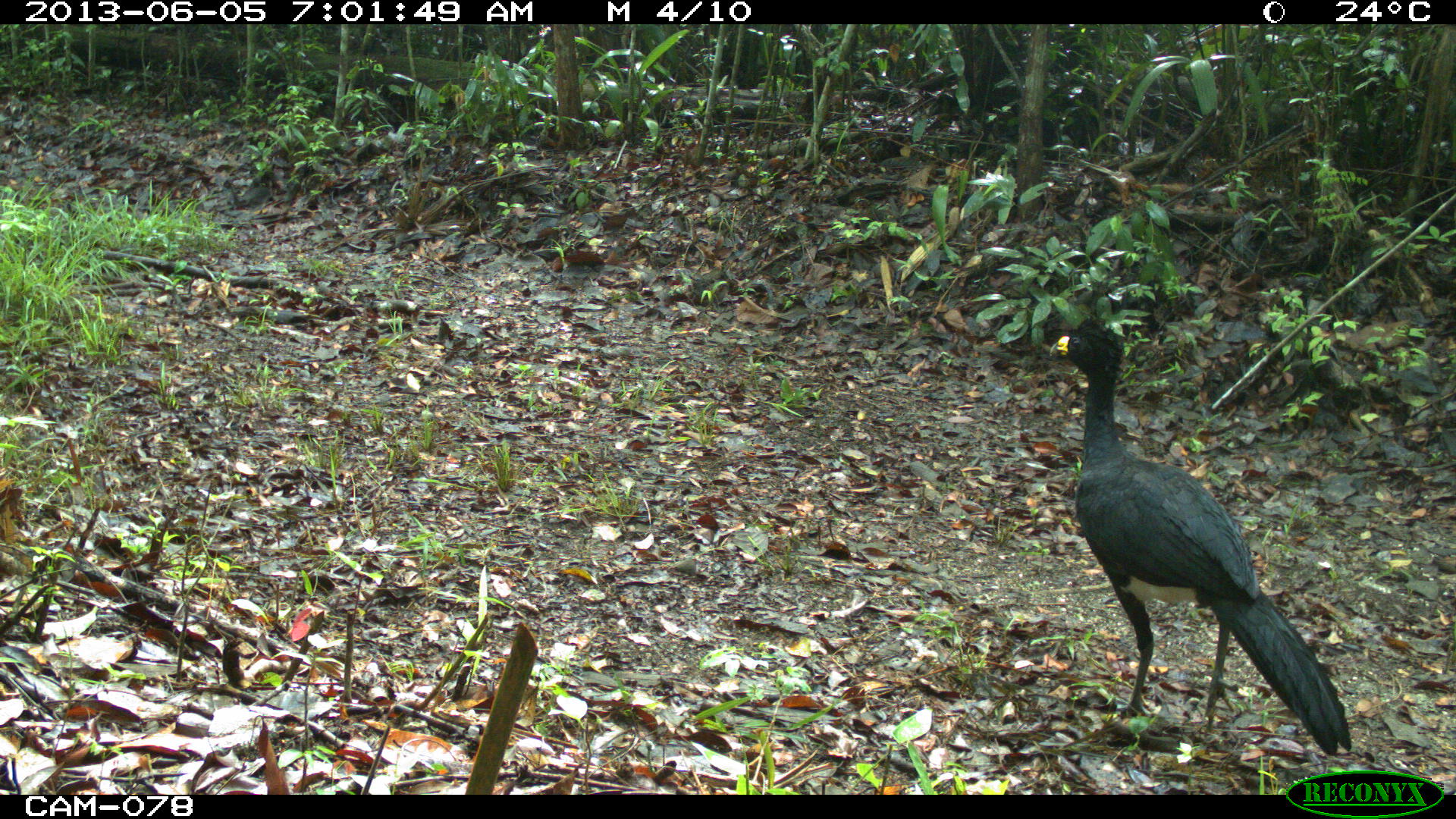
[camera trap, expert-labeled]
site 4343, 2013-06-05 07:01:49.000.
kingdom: Animalia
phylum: Chordata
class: Aves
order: Galliformes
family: Cracidae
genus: Crax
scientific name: Crax rubra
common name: great curassow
Crax rubra (great curassow), count 2, sex male.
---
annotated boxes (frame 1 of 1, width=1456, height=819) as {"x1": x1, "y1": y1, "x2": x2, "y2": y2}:
crax rubra: {"x1": 1048, "y1": 317, "x2": 1352, "y2": 755}